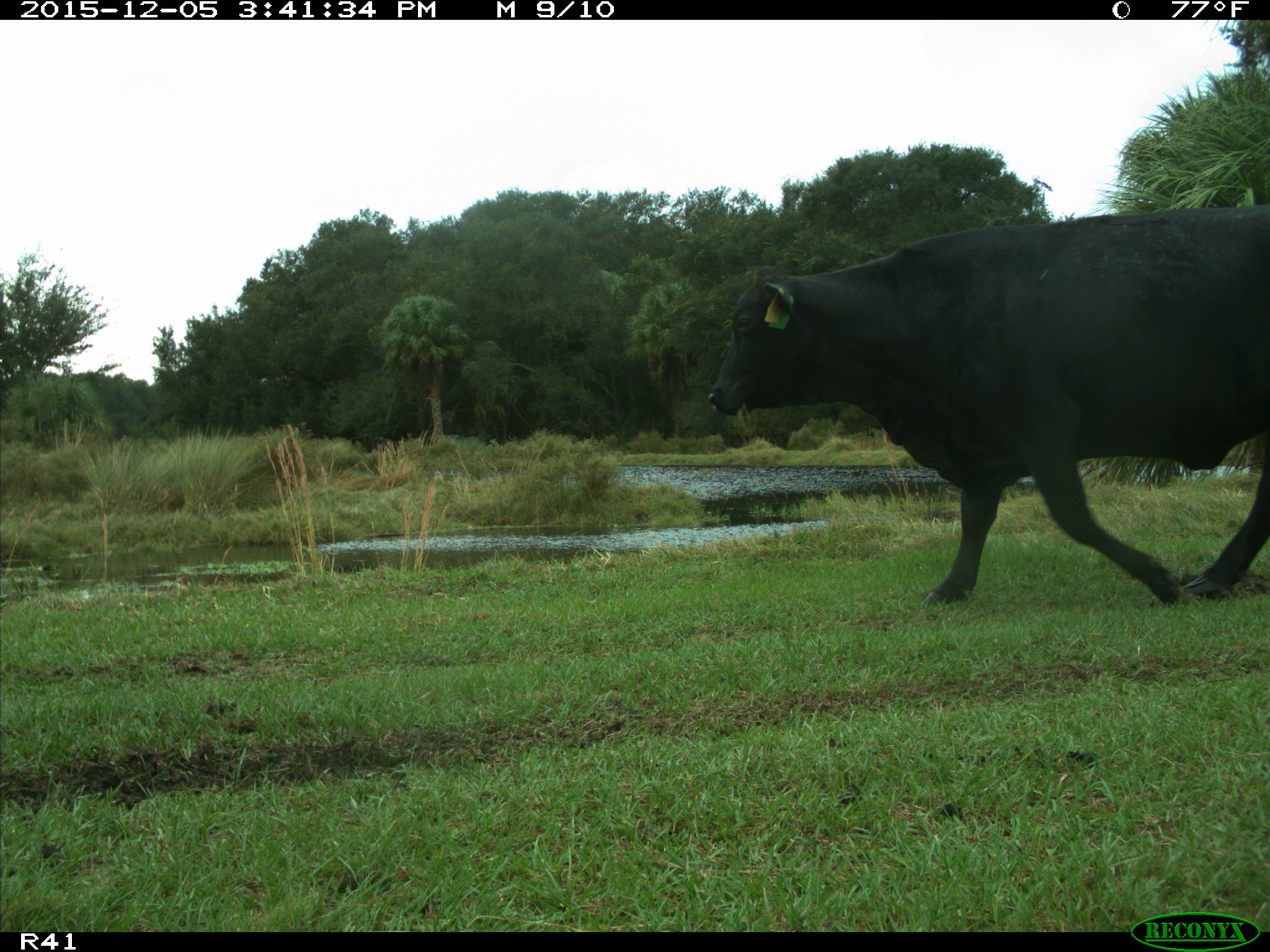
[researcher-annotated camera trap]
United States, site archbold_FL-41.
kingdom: Animalia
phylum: Chordata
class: Mammalia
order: Artiodactyla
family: Bovidae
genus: Bos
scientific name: Bos taurus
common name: domestic cow